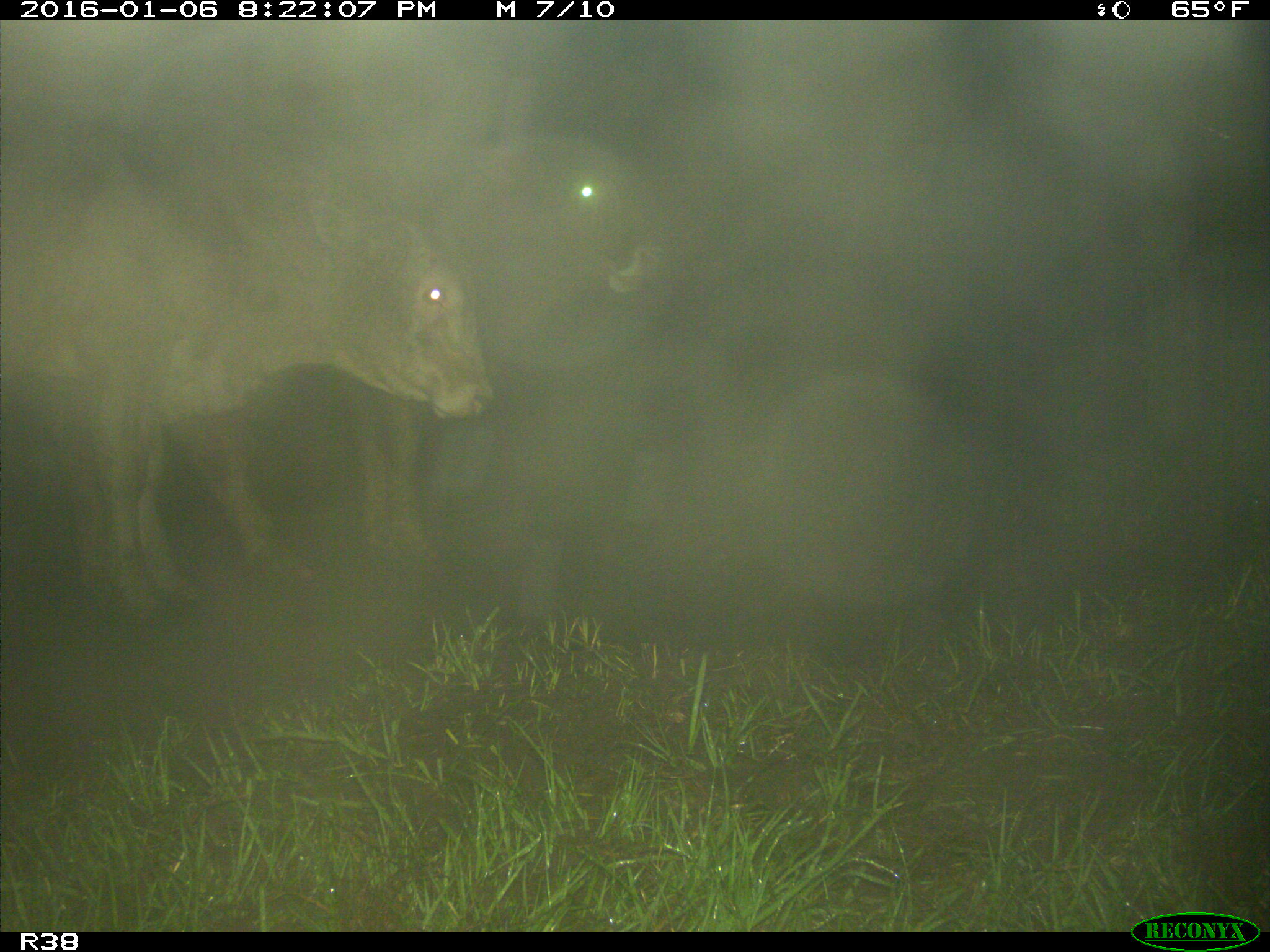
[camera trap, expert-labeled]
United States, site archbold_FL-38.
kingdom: Animalia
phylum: Chordata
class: Mammalia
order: Artiodactyla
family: Bovidae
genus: Bos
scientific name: Bos taurus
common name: domestic cow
Bos taurus (domestic cow).